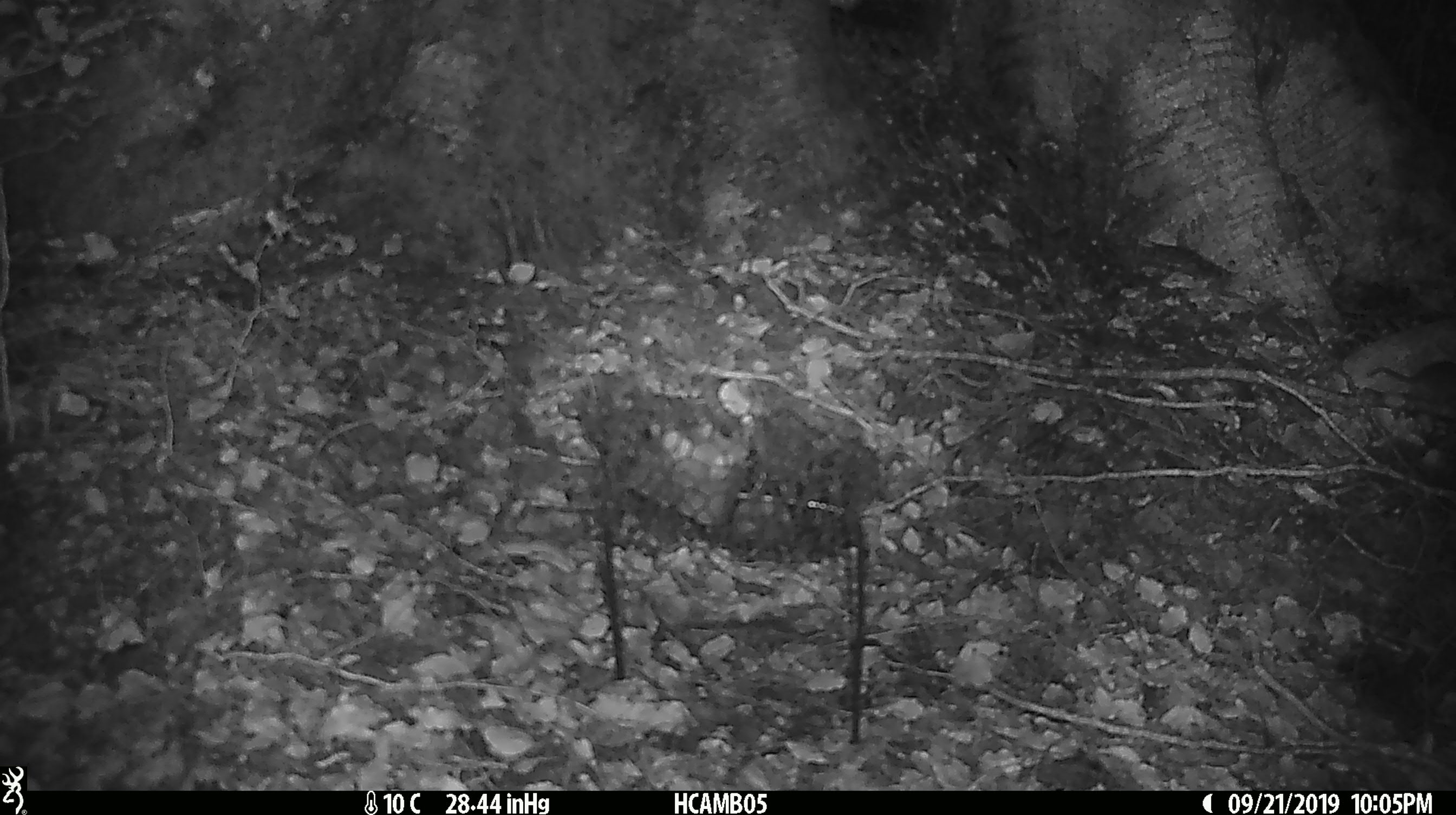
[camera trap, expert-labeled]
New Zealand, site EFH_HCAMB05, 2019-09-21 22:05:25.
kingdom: Animalia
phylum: Chordata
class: Mammalia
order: Rodentia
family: Muridae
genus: Mus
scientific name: Mus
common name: mouse